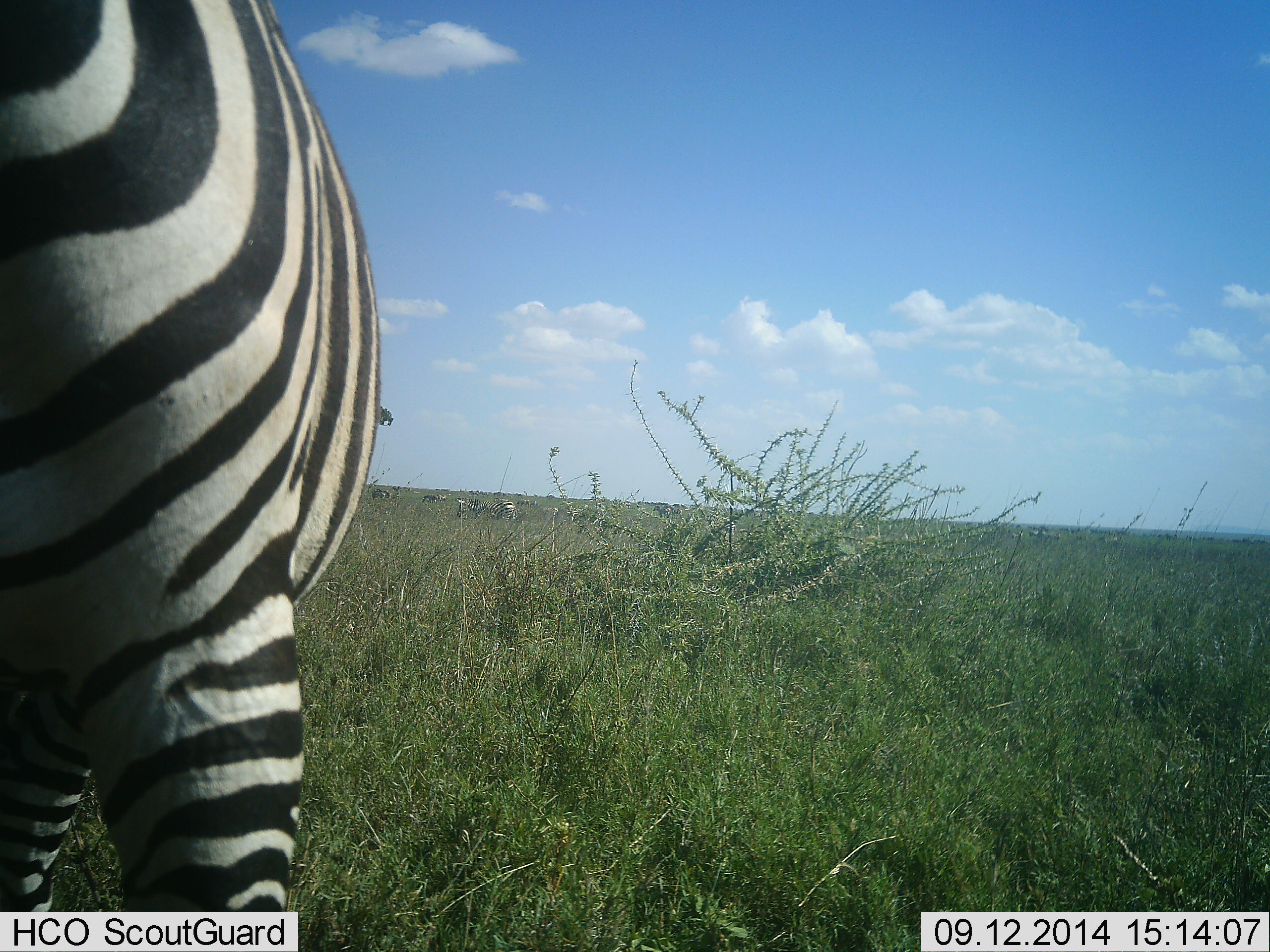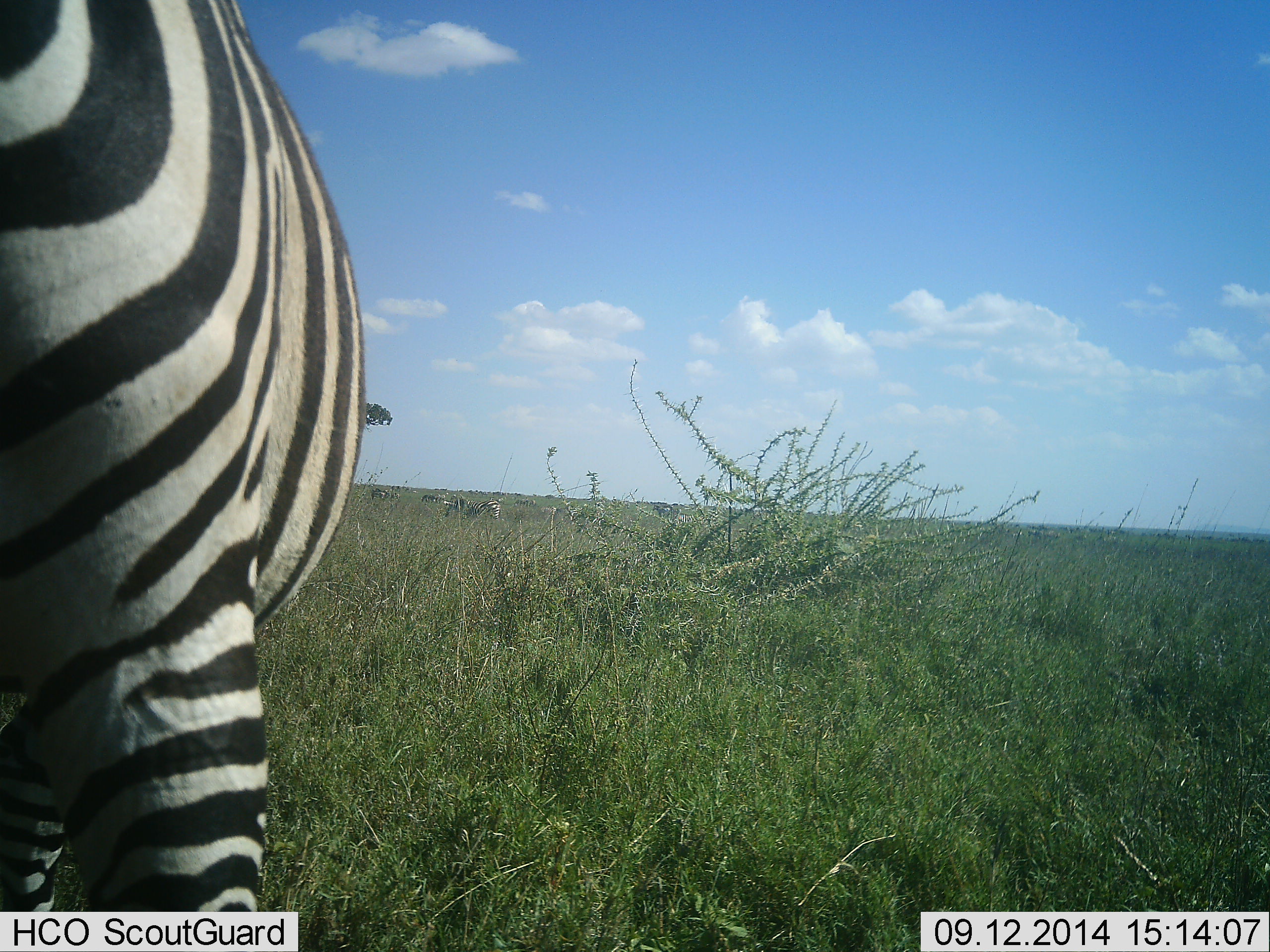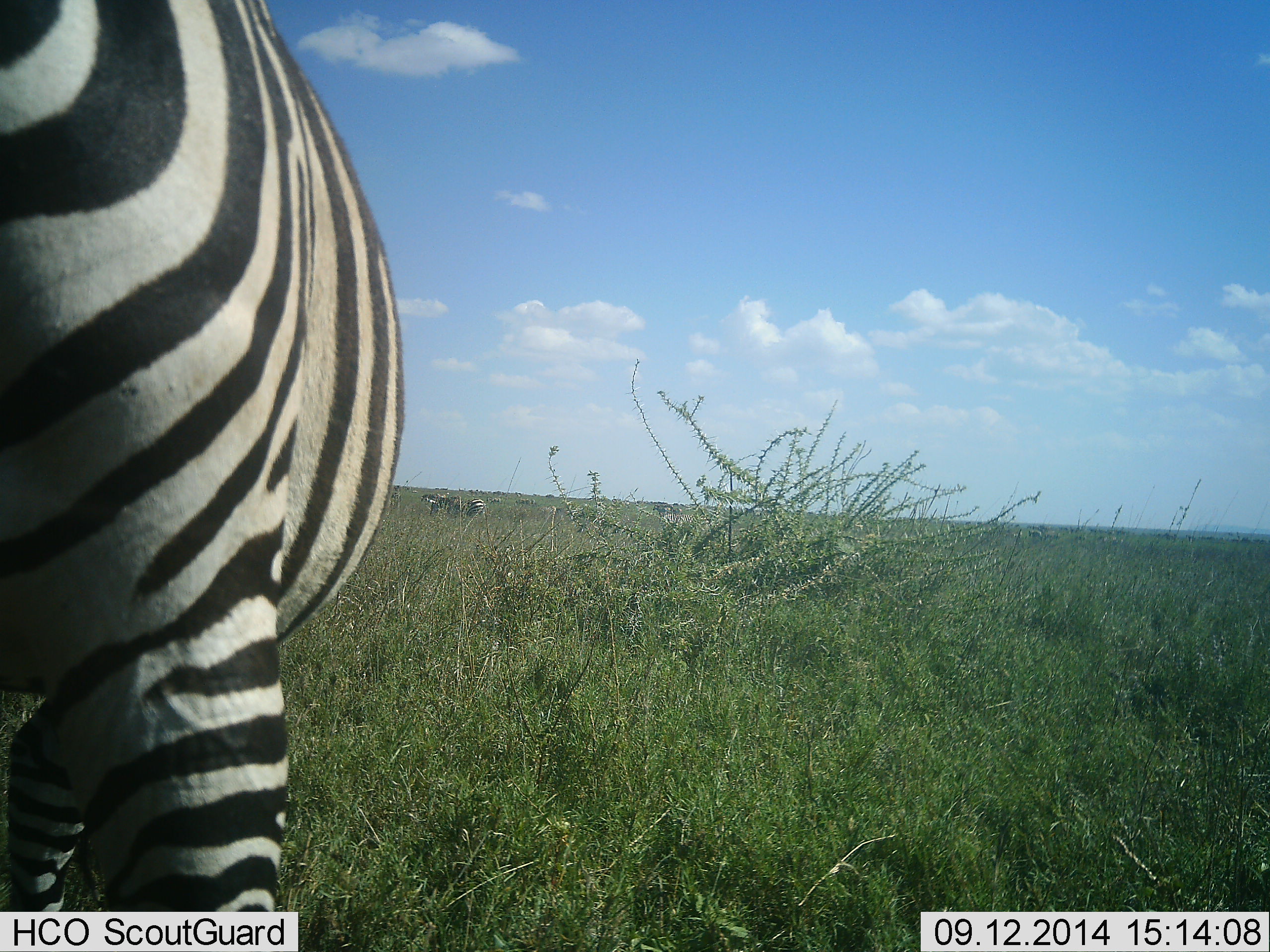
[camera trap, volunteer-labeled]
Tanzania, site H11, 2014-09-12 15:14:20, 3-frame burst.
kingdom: Animalia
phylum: Chordata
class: Mammalia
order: Perissodactyla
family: Equidae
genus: Equus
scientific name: Equus quagga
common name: plains zebra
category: zebra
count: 2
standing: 80%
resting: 0%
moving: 50%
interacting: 0%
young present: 0%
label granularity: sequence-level